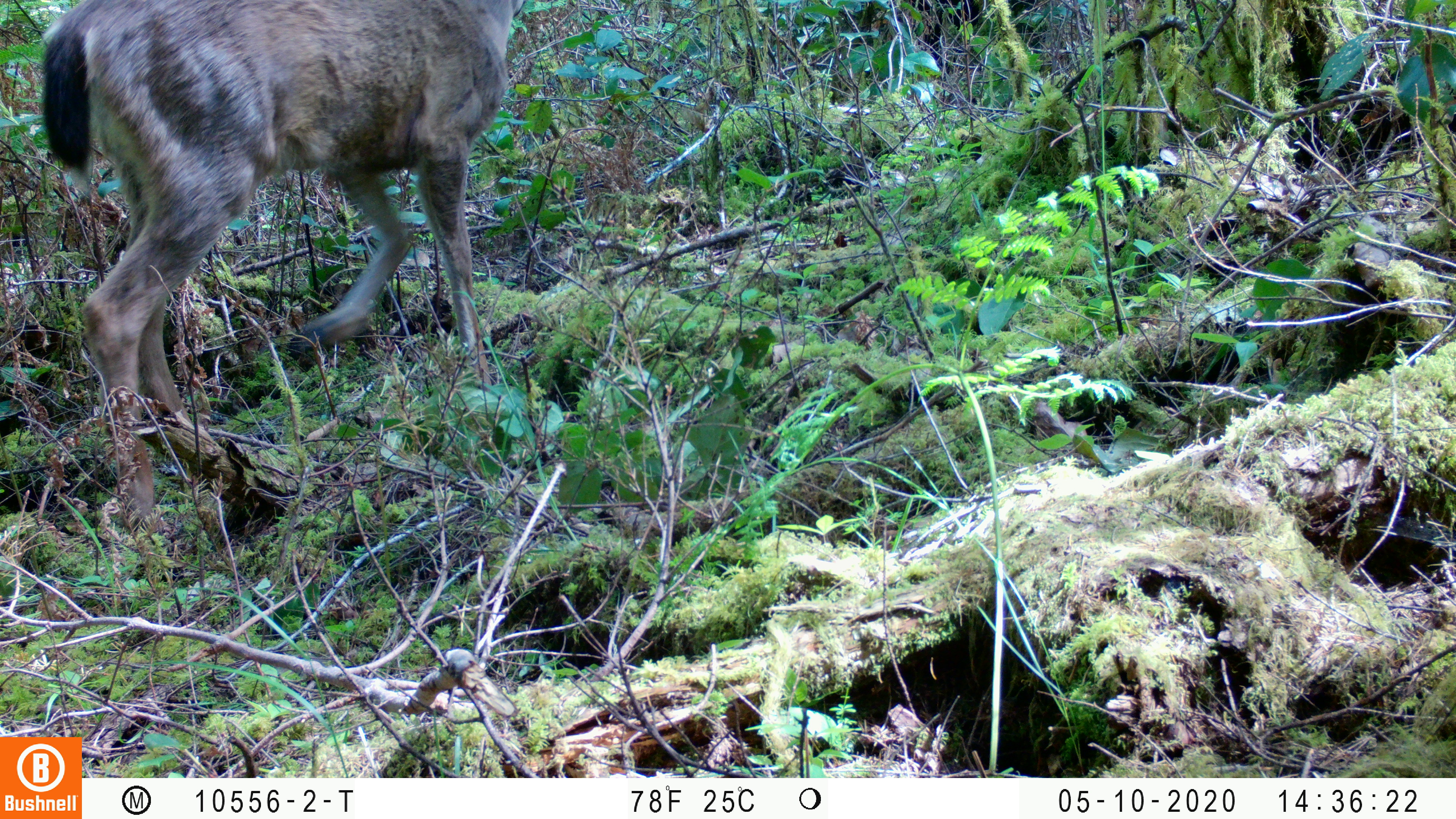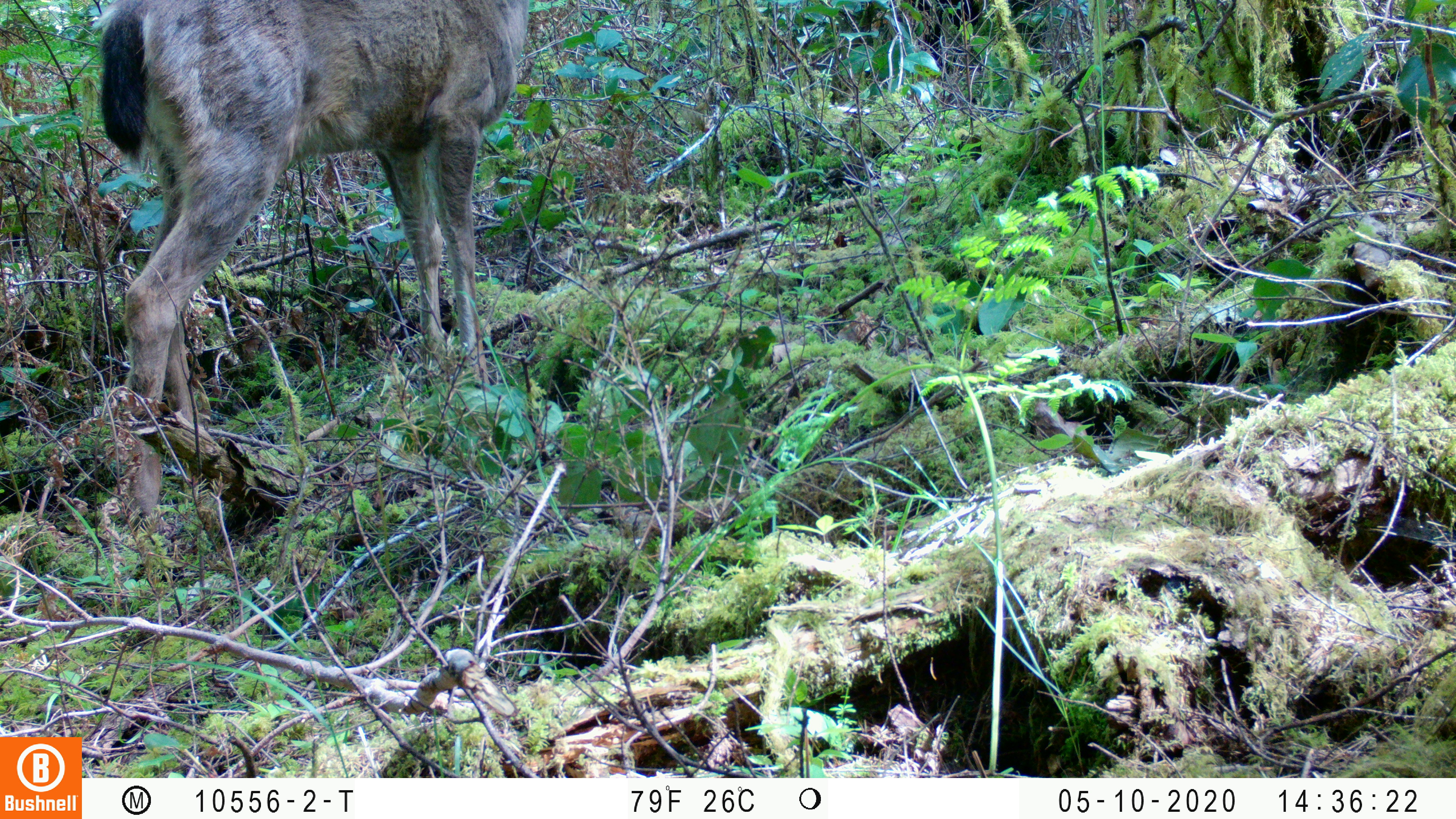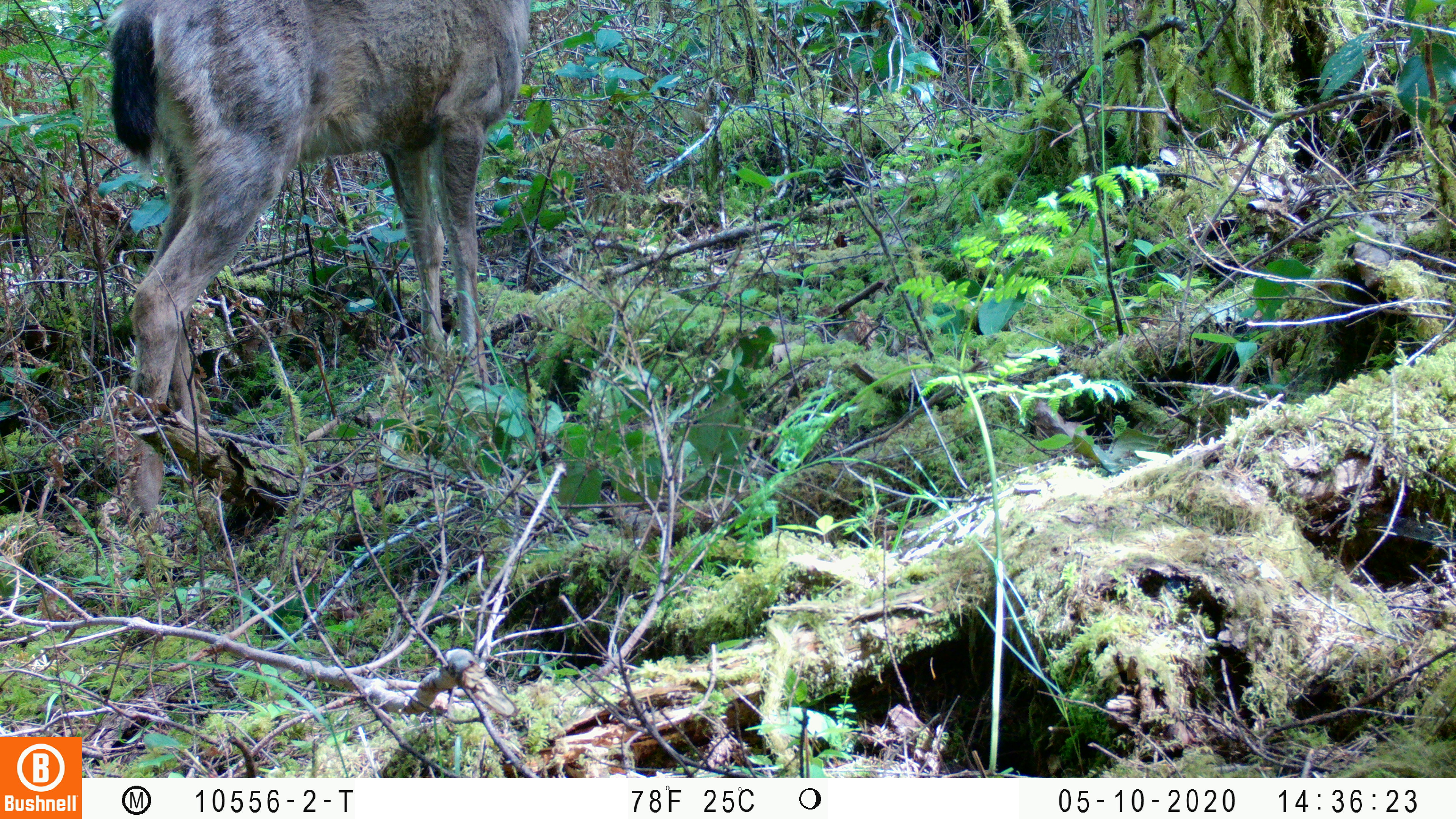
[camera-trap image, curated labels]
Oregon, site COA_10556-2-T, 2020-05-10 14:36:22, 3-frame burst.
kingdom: Animalia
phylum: Chordata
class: Mammalia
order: Artiodactyla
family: Cervidae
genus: Odocoileus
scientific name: Odocoileus hemionus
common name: black-tailed deer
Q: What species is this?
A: Black-tailed deer (Odocoileus hemionus).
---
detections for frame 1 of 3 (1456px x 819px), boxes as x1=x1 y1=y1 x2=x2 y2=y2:
black-tailed deer: x1=33 y1=0 x2=522 y2=503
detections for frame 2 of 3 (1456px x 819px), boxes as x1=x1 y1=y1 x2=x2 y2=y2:
black-tailed deer: x1=90 y1=2 x2=529 y2=421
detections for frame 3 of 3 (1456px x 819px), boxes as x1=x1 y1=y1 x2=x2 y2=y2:
black-tailed deer: x1=97 y1=2 x2=537 y2=412